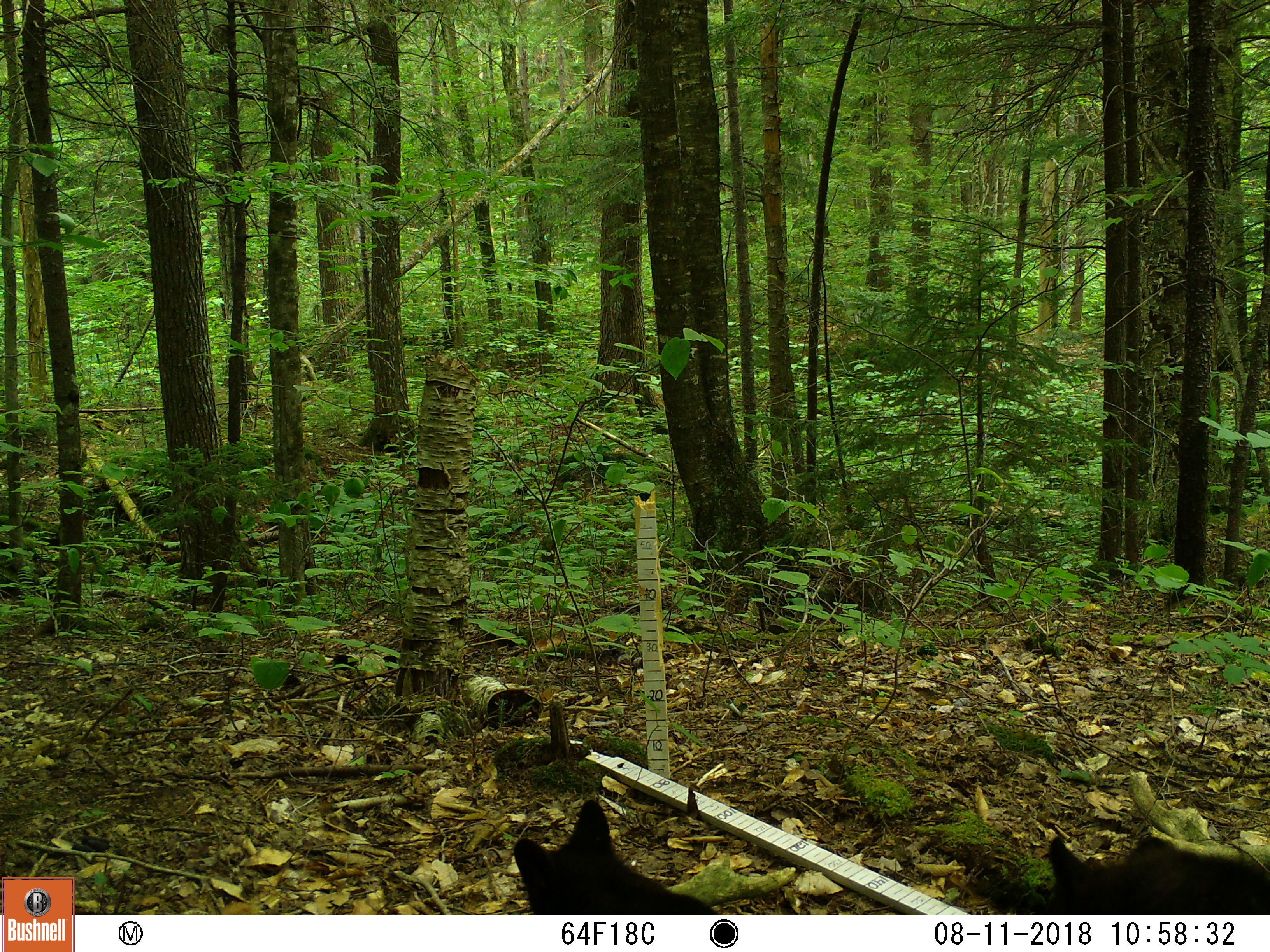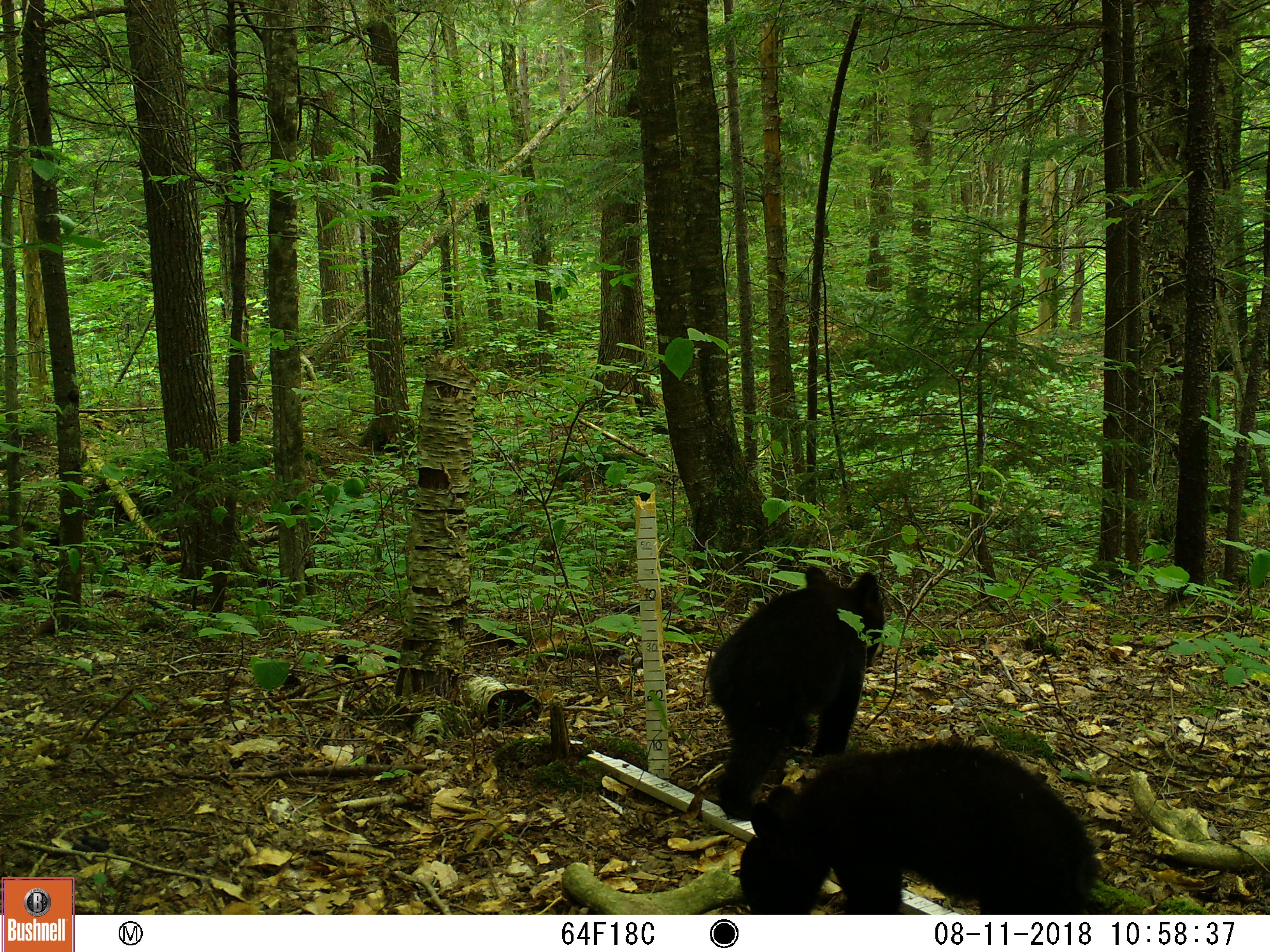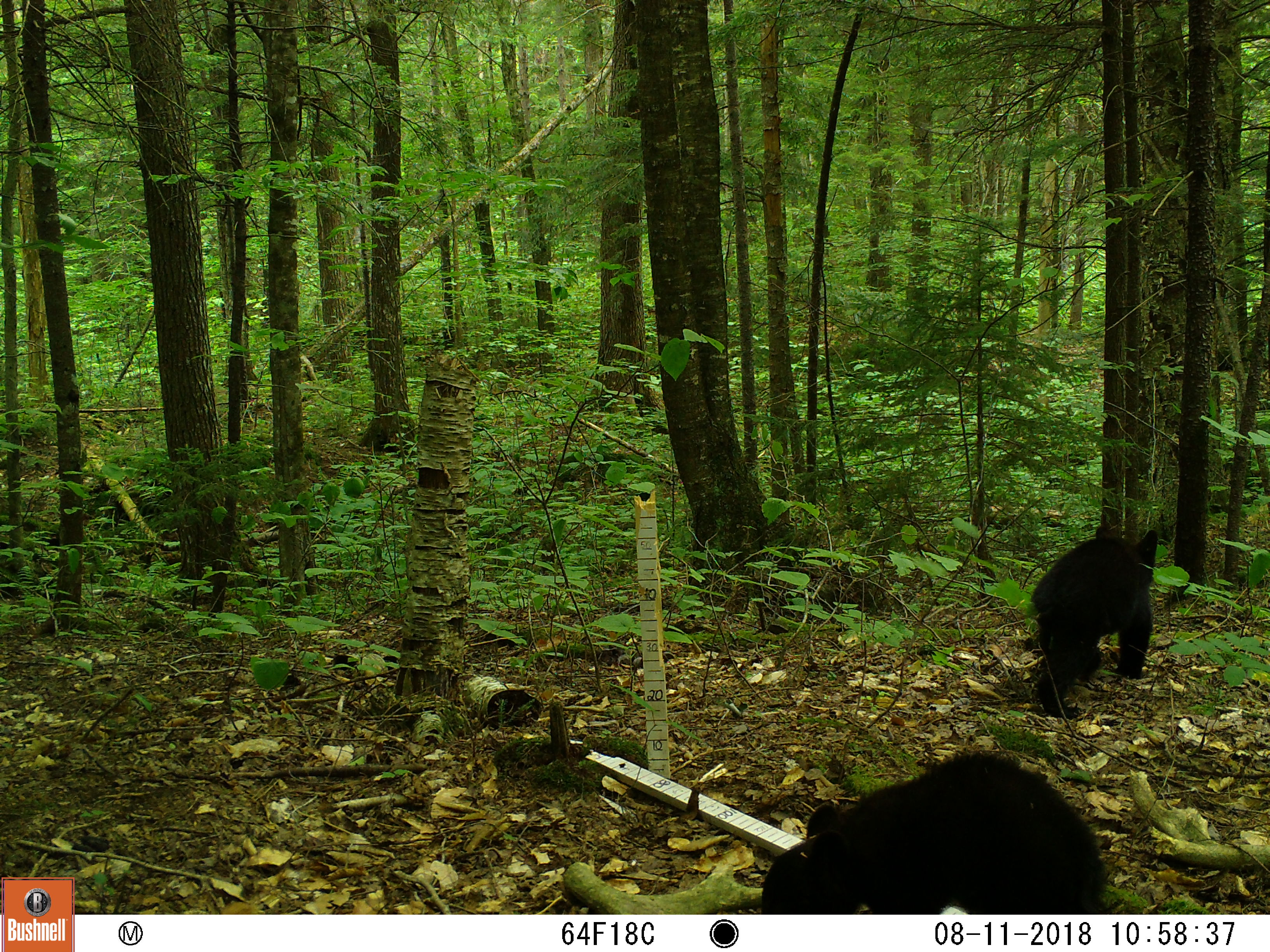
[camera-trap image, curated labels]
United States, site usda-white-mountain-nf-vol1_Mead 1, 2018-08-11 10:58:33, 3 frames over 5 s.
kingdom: Animalia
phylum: Chordata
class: Mammalia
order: Carnivora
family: Ursidae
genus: Ursus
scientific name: Ursus americanus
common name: black bear